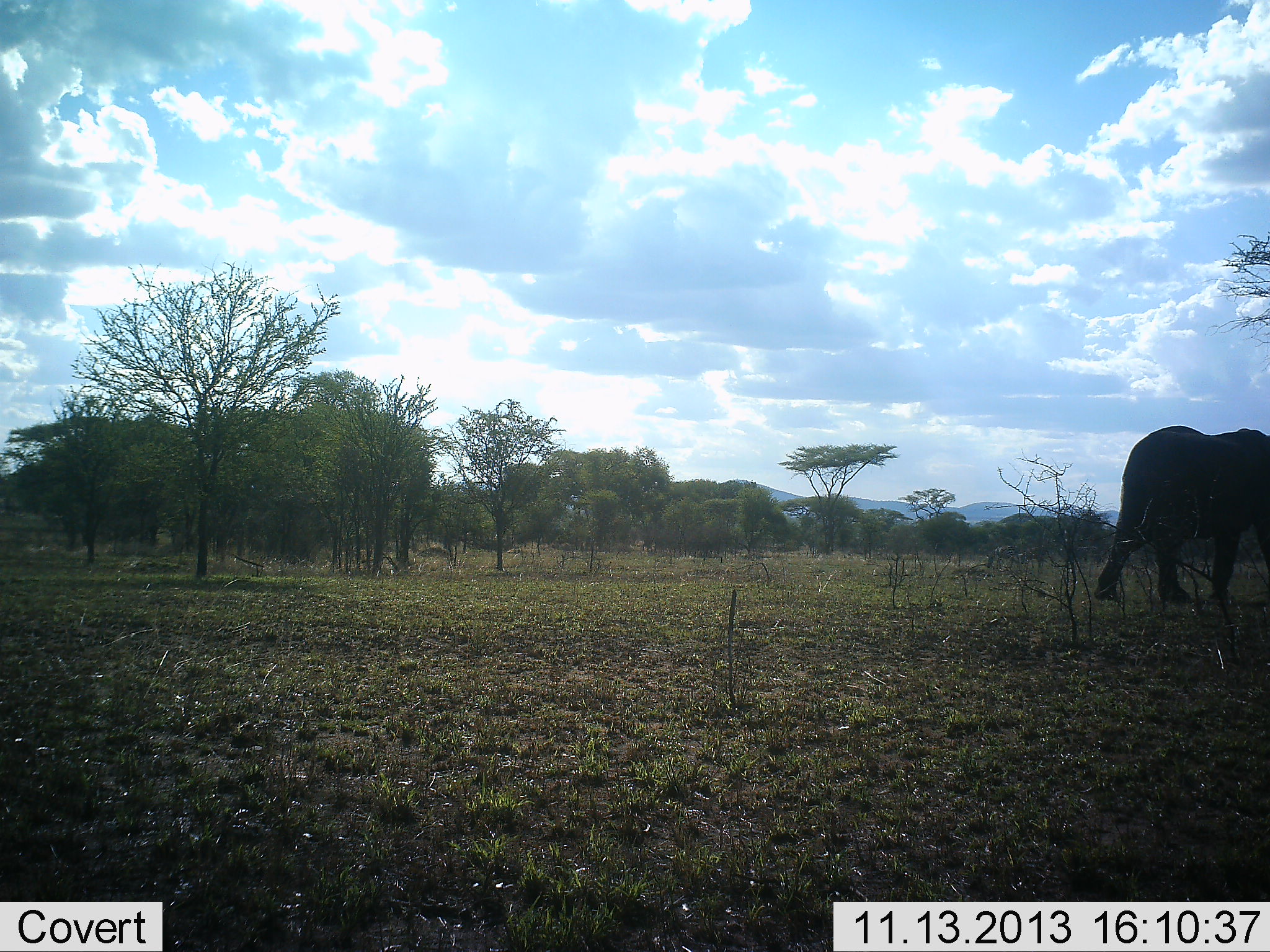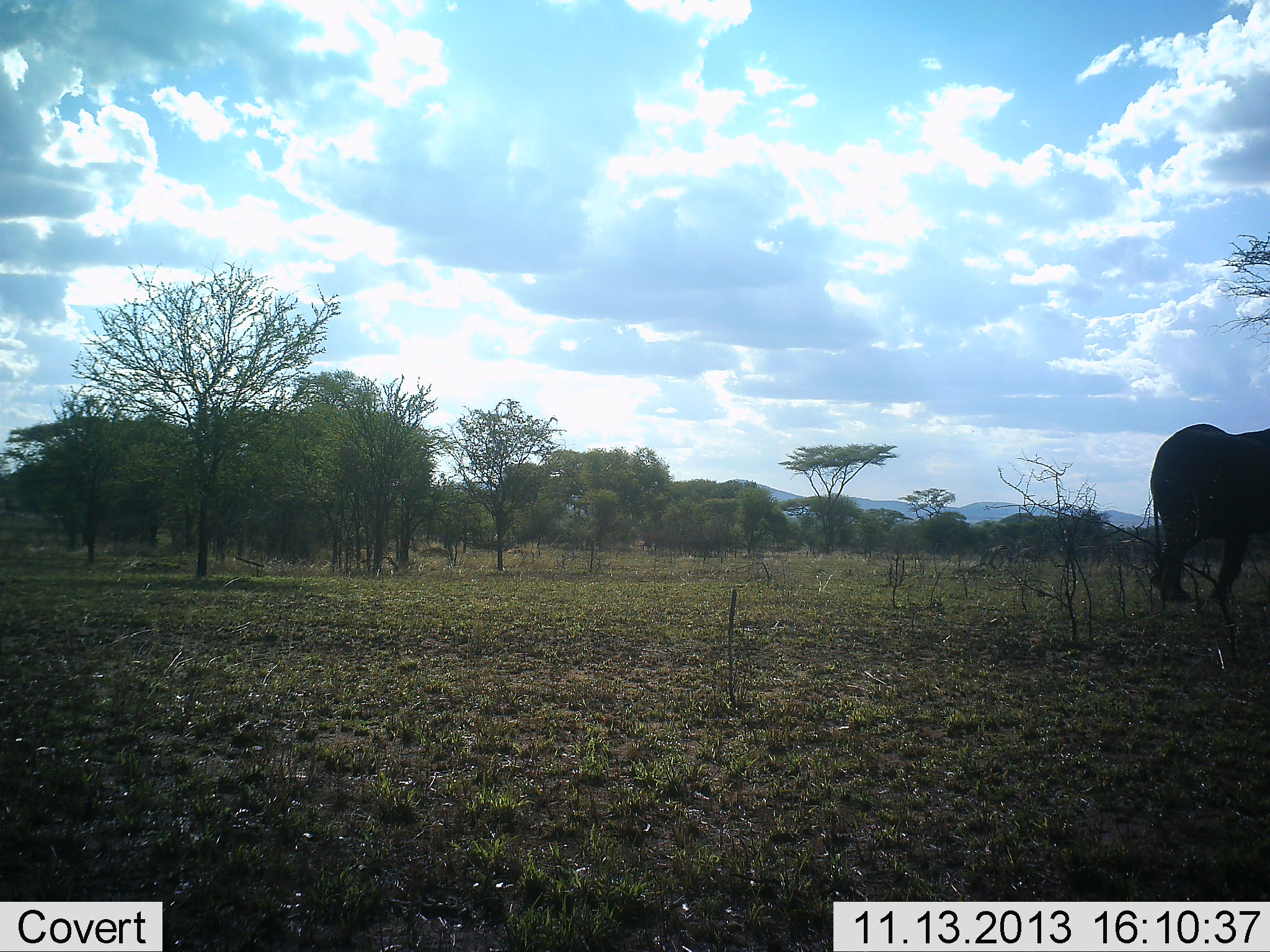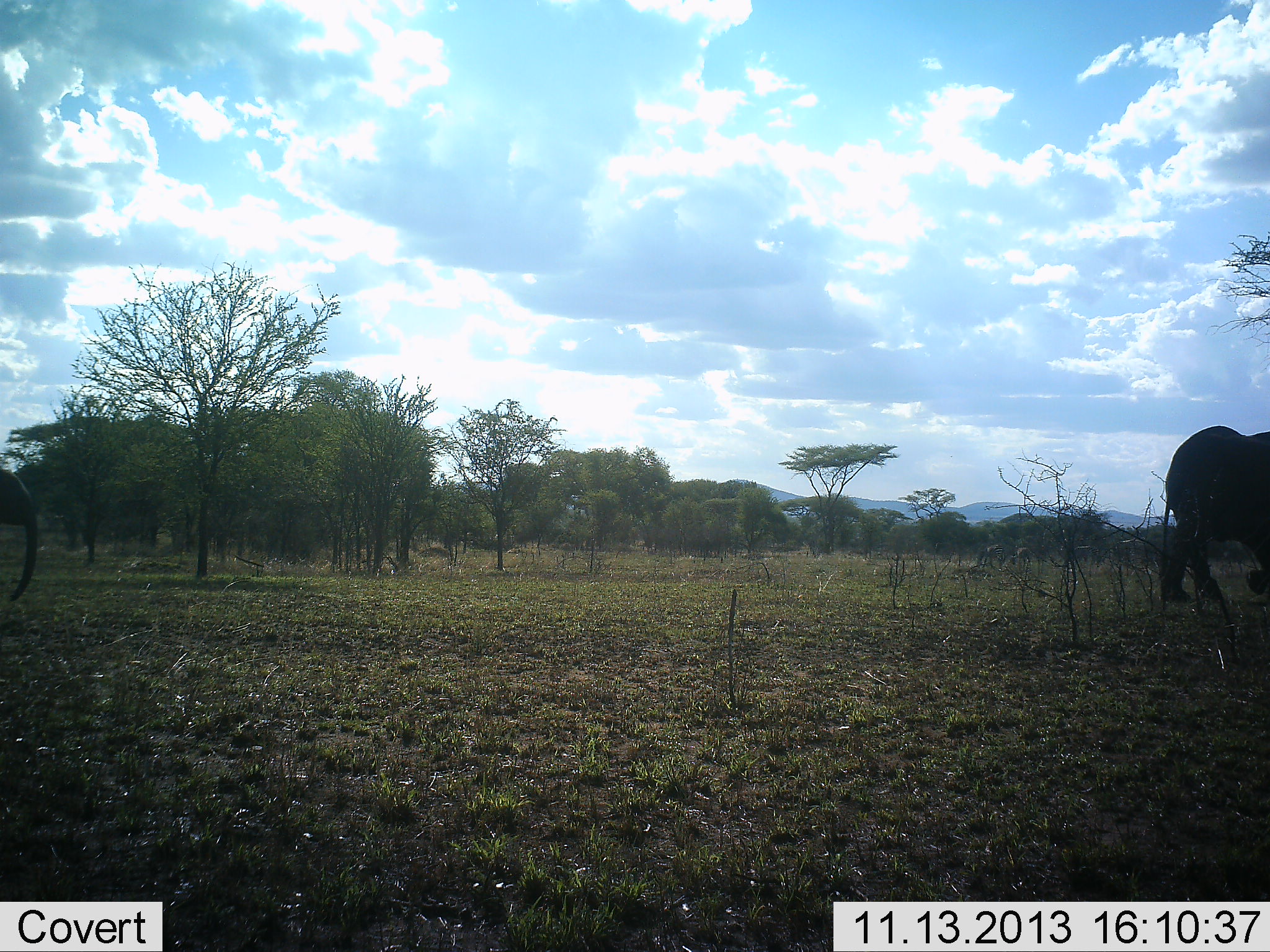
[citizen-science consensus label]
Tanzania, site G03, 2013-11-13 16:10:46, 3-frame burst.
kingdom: Animalia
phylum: Chordata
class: Mammalia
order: Proboscidea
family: Elephantidae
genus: Loxodonta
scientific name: Loxodonta africana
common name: african bush elephant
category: elephant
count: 2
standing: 0%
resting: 0%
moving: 100%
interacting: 0%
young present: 10%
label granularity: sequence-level